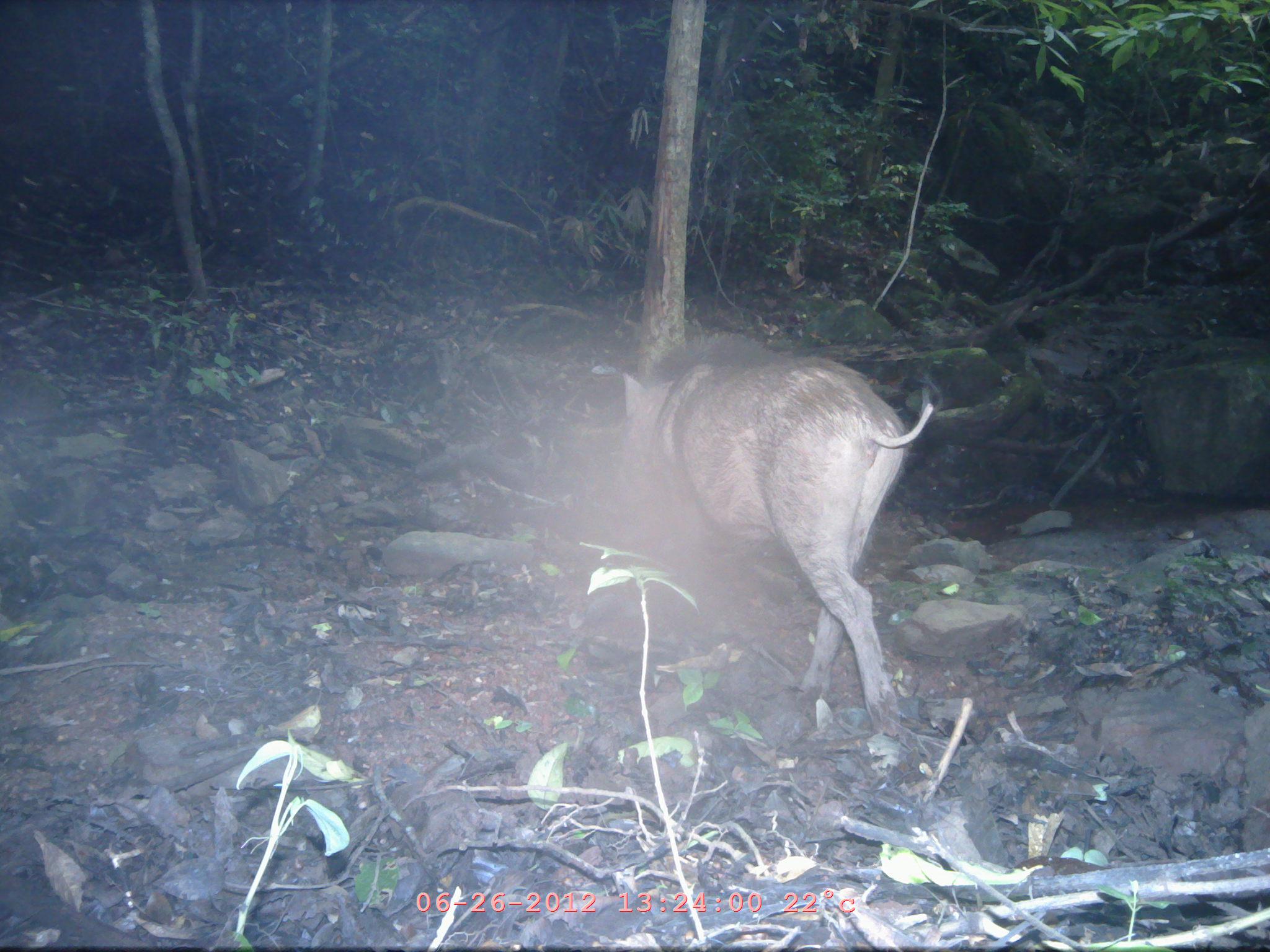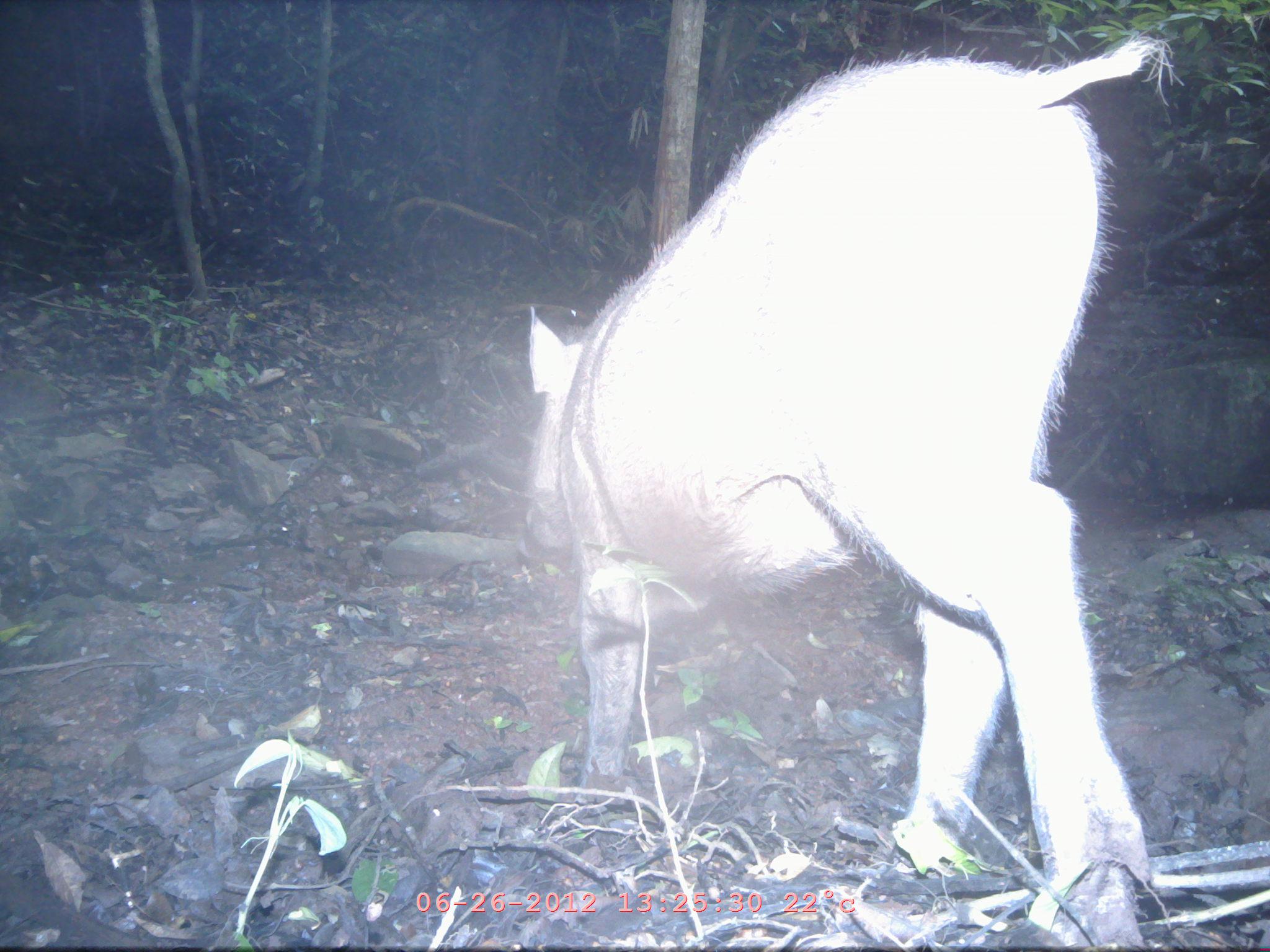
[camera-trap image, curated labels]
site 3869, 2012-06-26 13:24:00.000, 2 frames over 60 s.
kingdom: Animalia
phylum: Chordata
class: Mammalia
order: Artiodactyla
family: Suidae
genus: Sus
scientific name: Sus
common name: pigs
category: sus sp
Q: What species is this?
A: Sus sp (pigs) (Sus).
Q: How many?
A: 1.